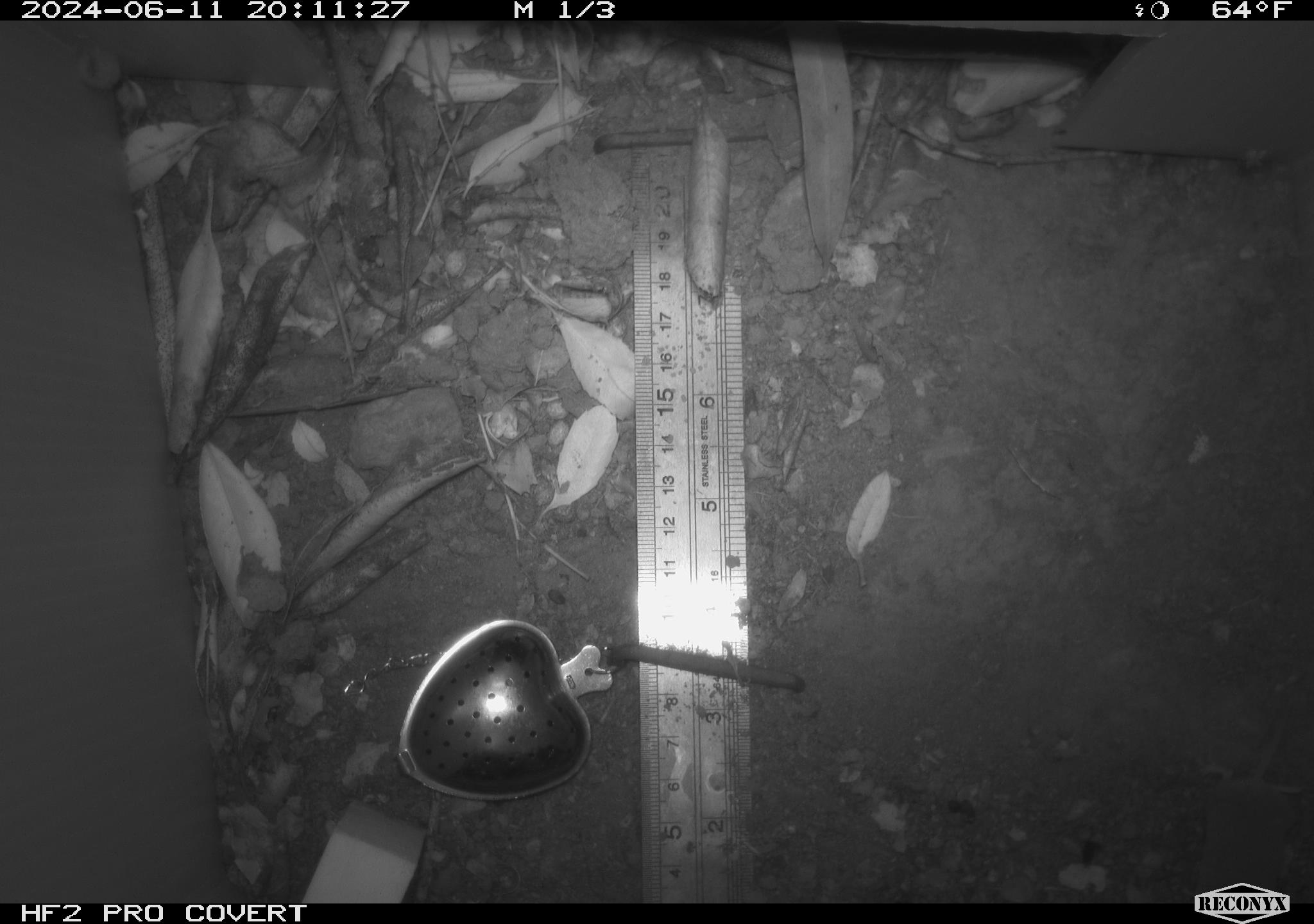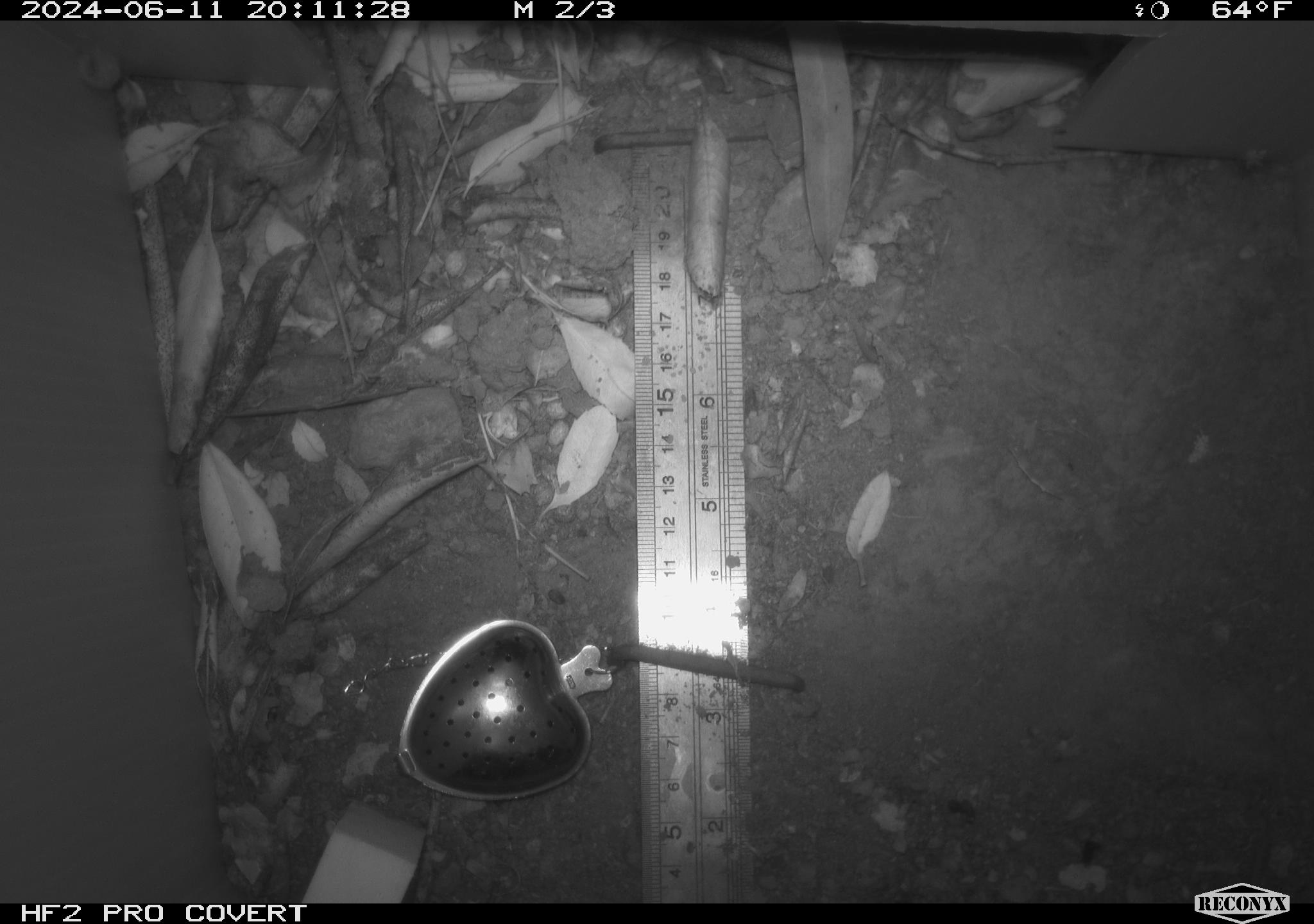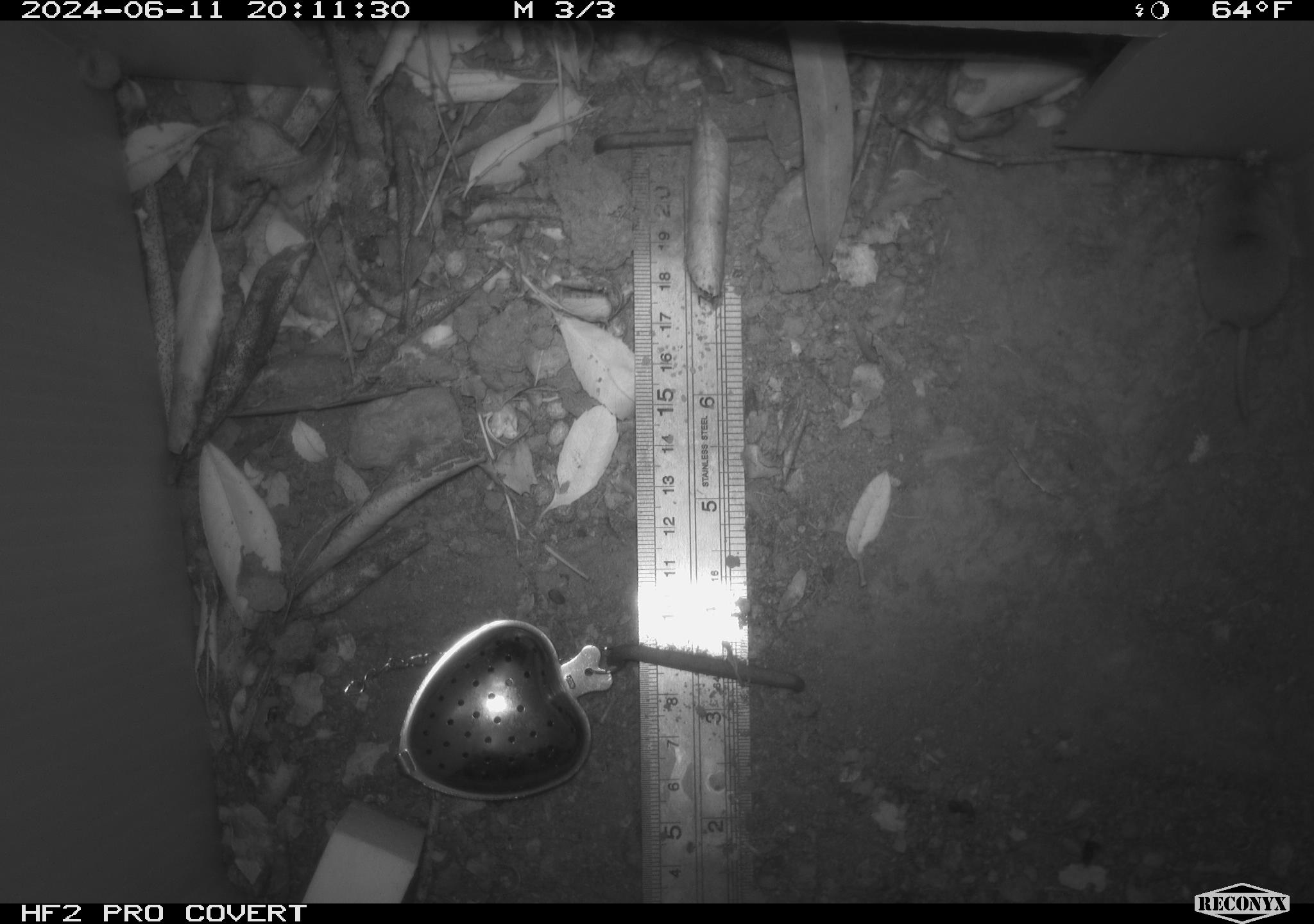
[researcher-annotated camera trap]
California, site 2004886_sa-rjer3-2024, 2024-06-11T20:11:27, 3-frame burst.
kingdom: Animalia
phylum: Chordata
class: Mammalia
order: Eulipotyphla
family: Soricidae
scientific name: Soricidae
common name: shrews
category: soricidae family